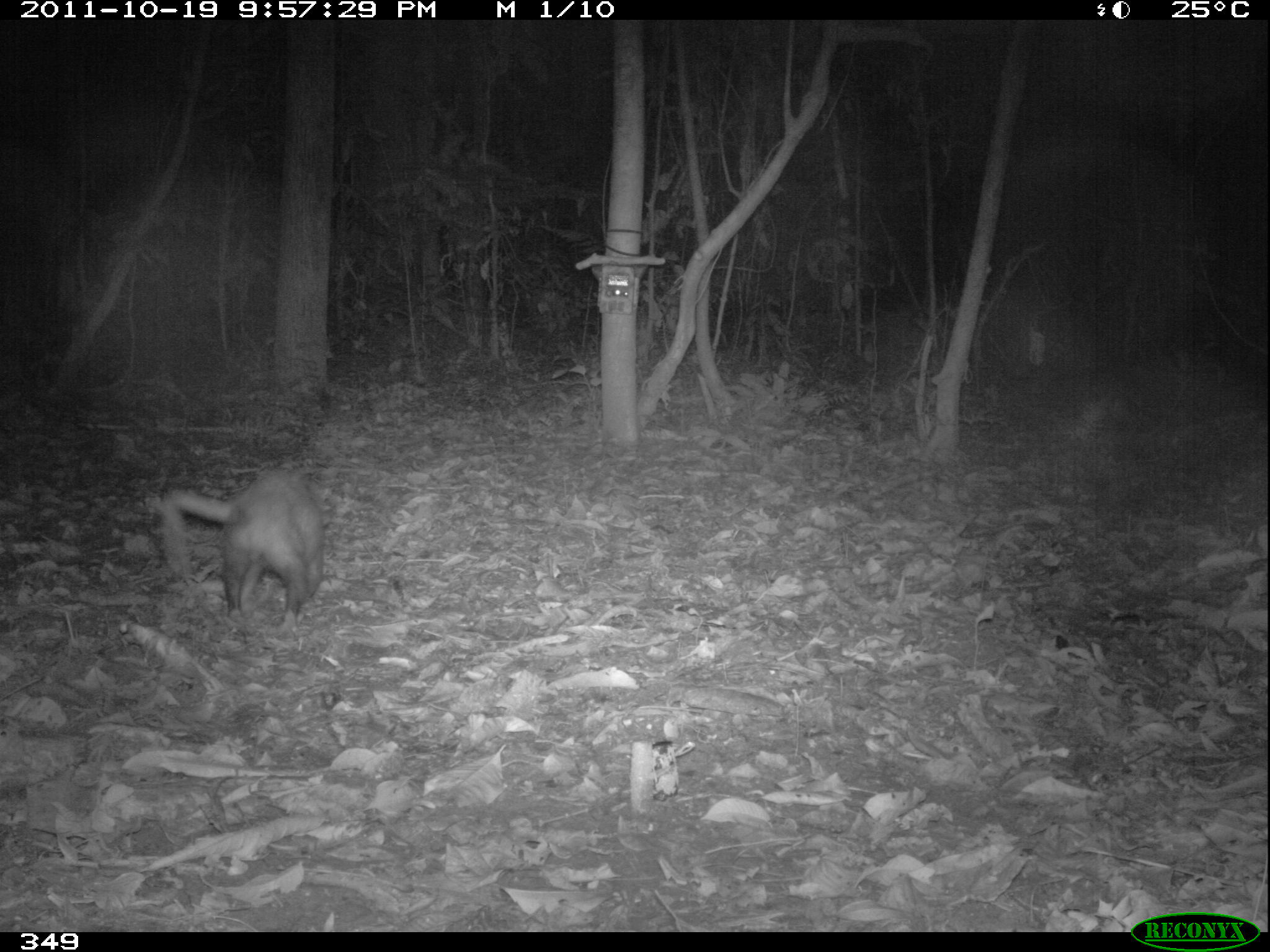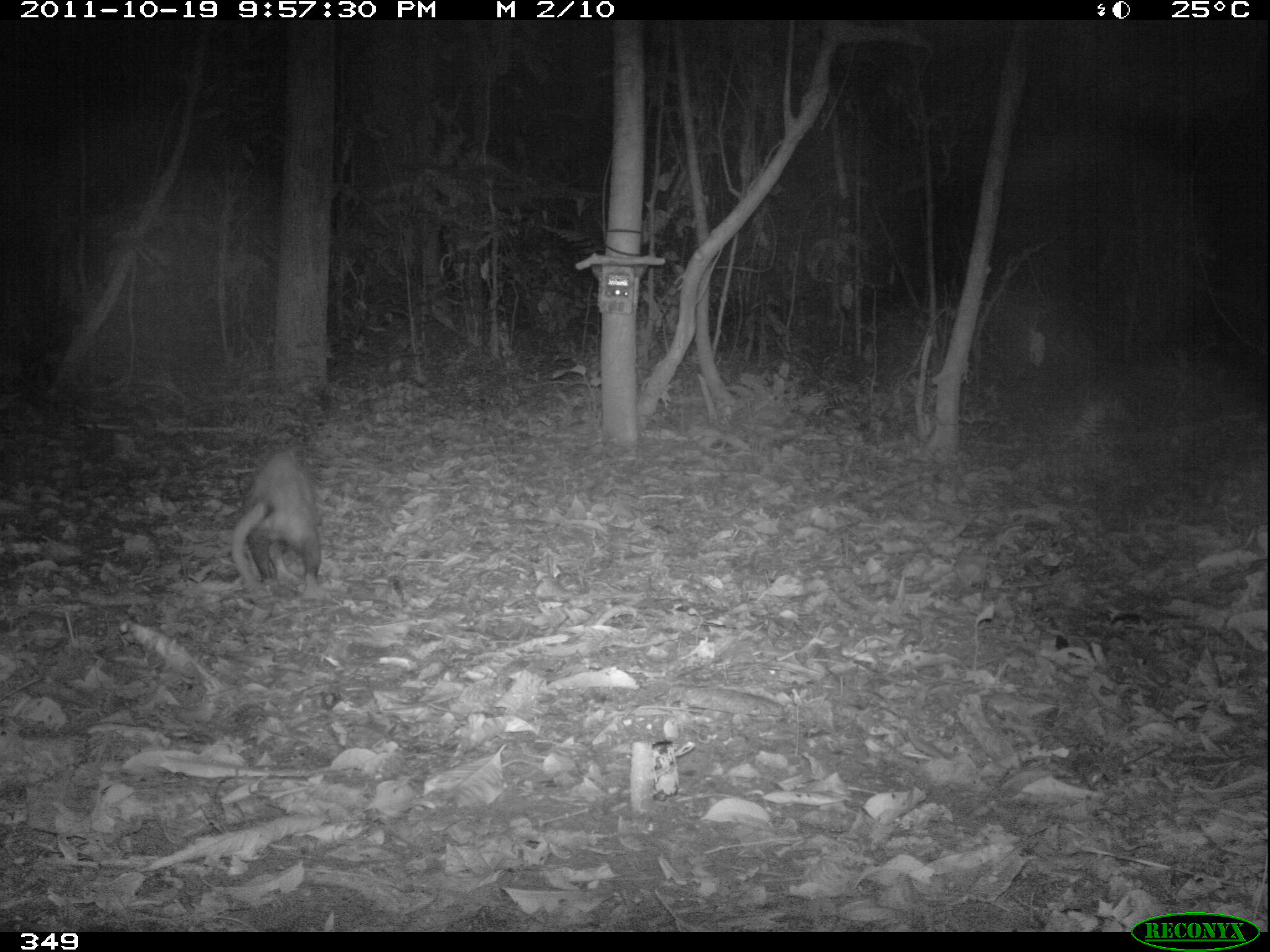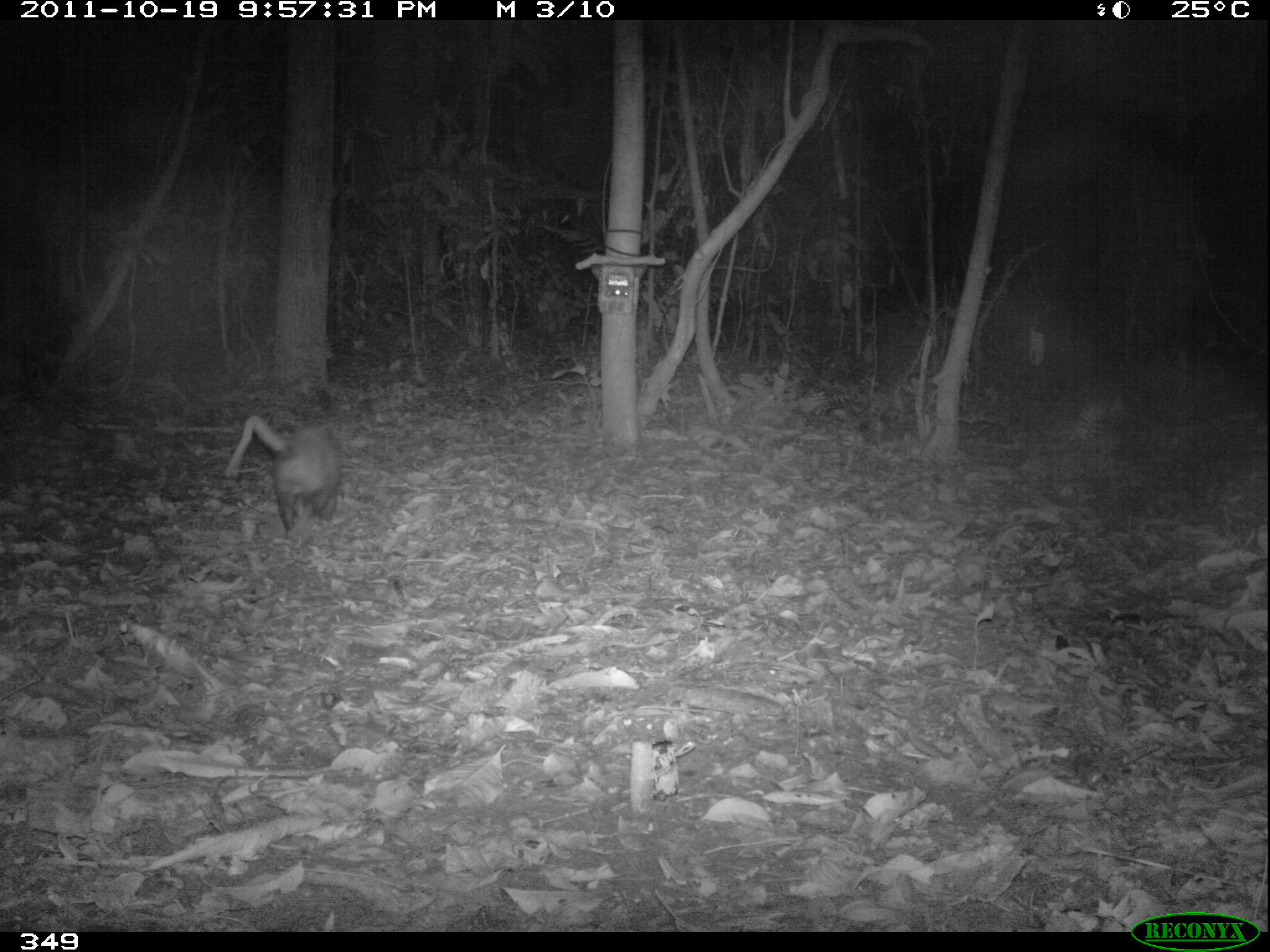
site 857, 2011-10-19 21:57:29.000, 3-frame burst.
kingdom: Animalia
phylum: Chordata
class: Mammalia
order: Didelphimorphia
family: Didelphidae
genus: Didelphis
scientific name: Didelphis marsupialis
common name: southern opossum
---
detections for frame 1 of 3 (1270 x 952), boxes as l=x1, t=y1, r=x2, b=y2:
didelphis marsupialis: l=162, t=462, r=324, b=631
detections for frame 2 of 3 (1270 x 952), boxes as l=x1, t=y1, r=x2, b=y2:
didelphis marsupialis: l=226, t=446, r=328, b=601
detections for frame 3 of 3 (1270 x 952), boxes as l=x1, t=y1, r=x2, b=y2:
didelphis marsupialis: l=223, t=414, r=345, b=533